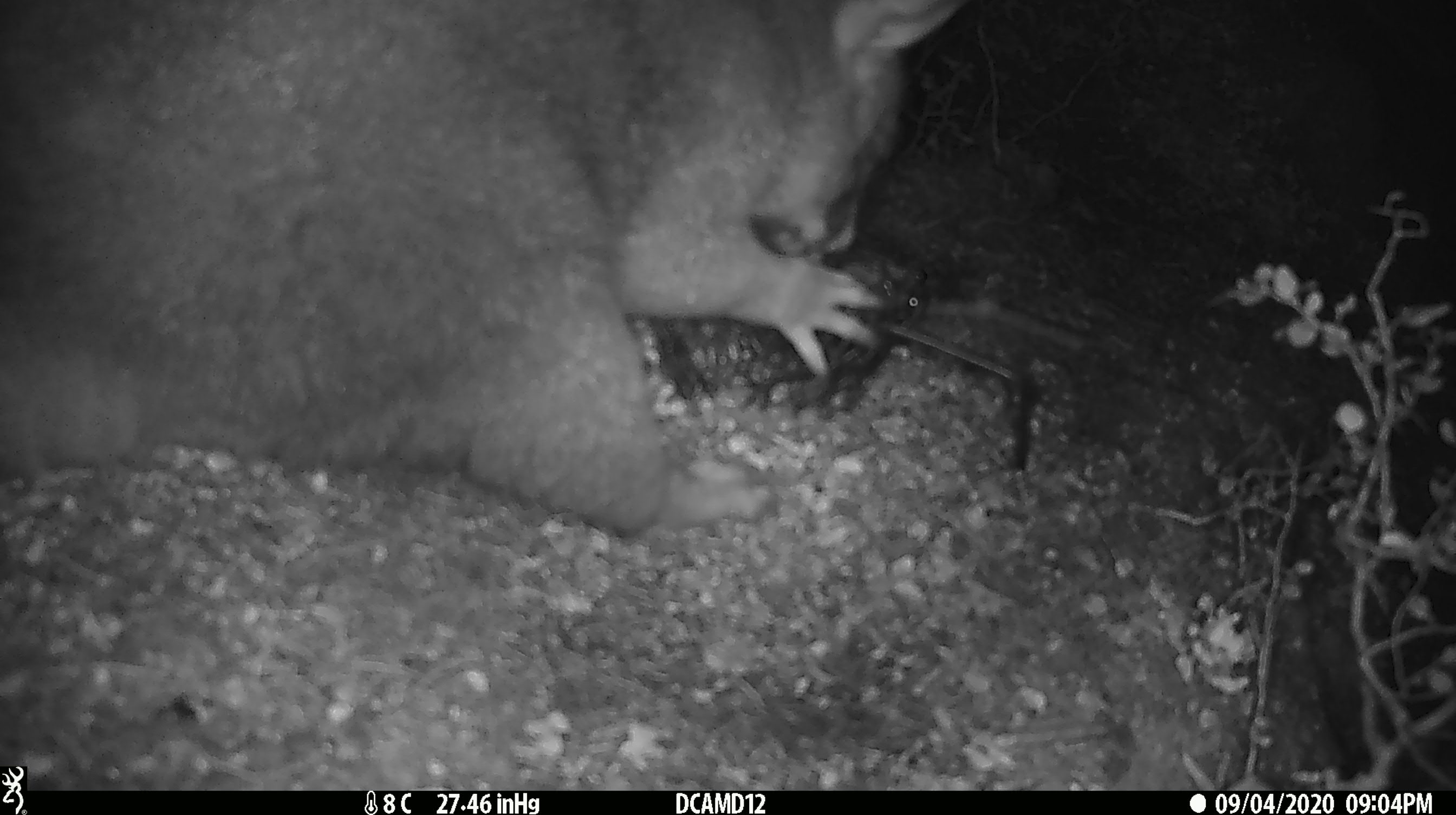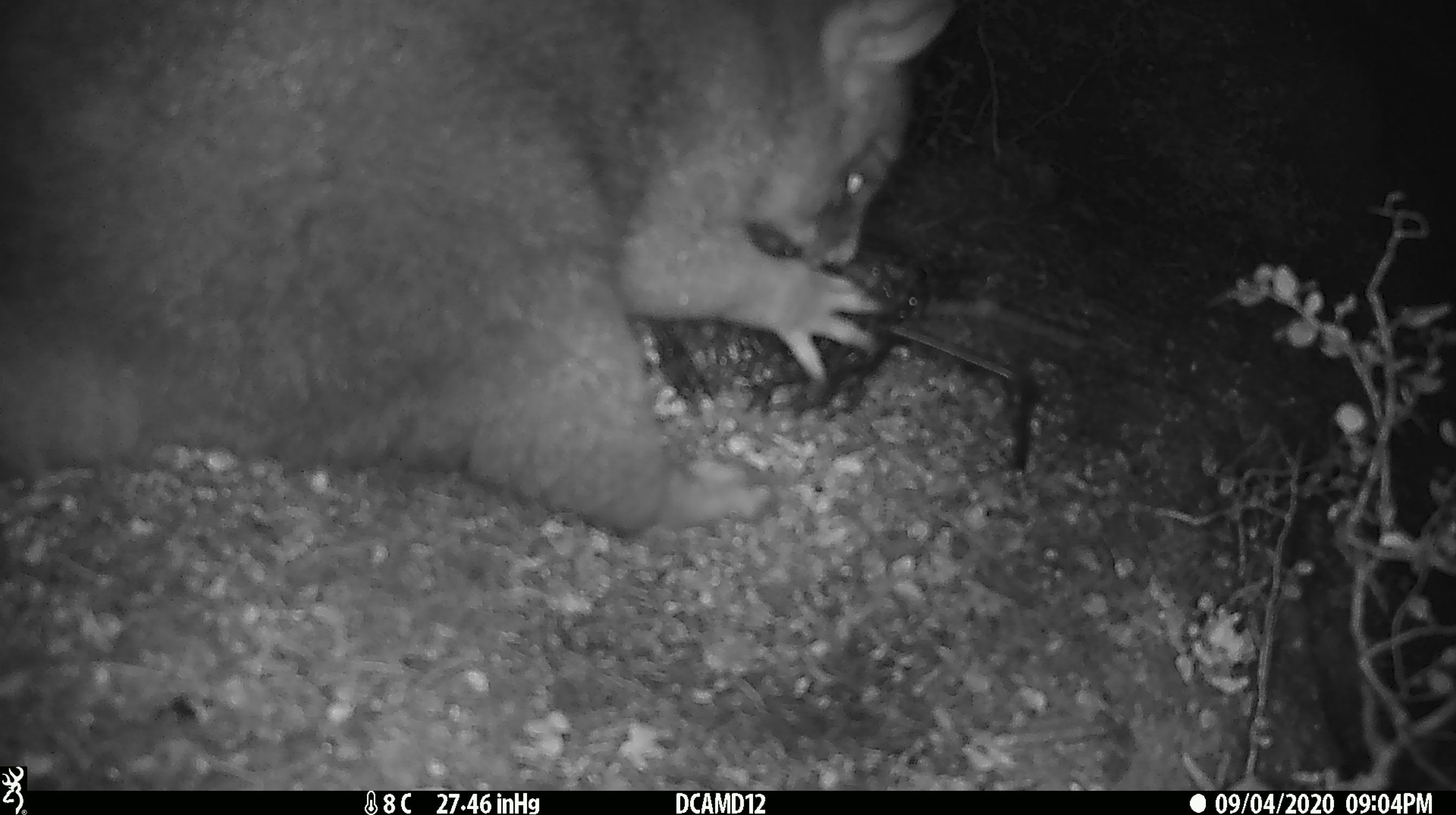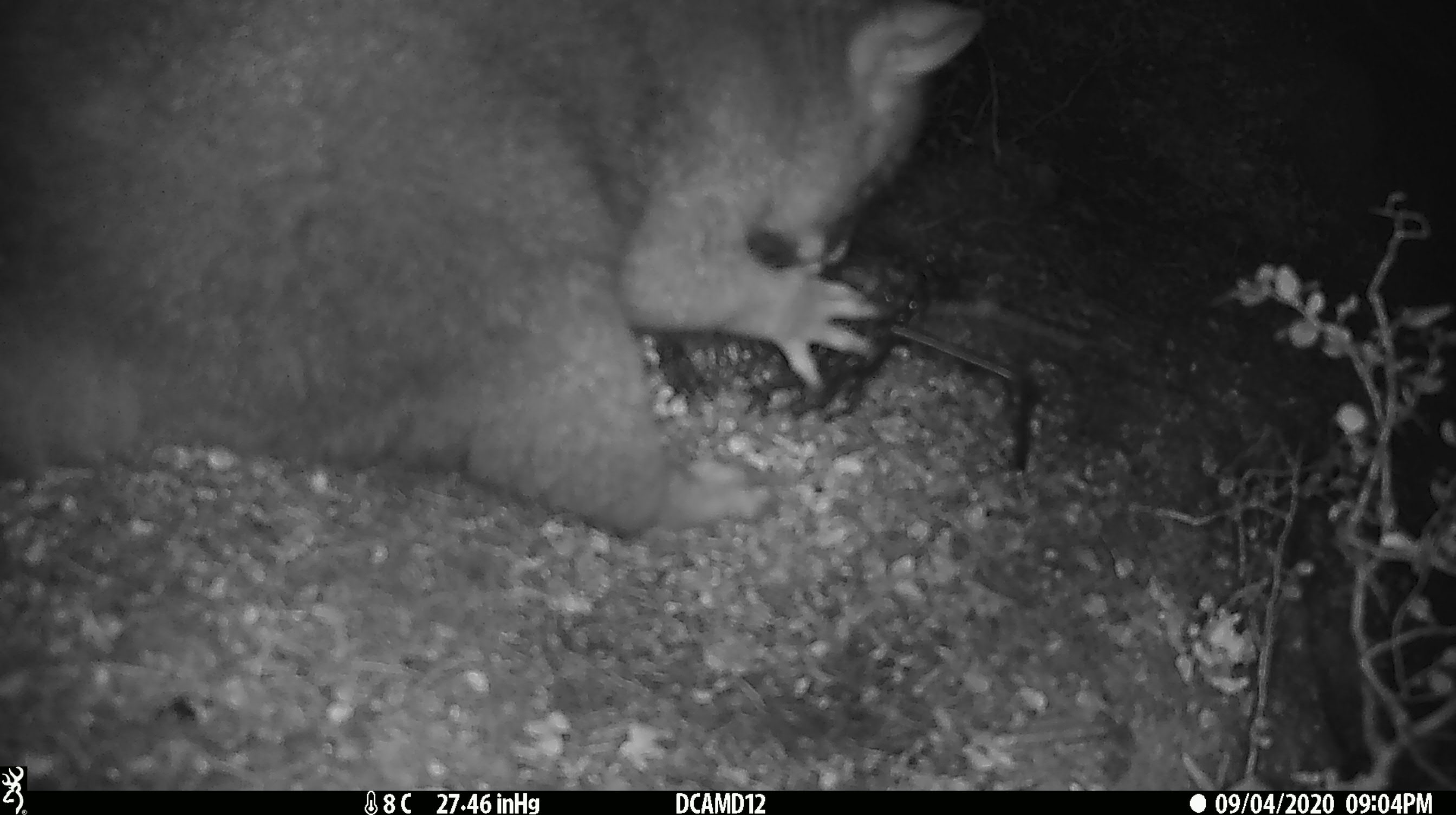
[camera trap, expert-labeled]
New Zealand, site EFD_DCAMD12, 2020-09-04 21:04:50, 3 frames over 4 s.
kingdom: Animalia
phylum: Chordata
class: Mammalia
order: Diprotodontia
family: Phalangeridae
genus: Trichosurus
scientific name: Trichosurus vulpecula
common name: common brushtail possum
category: possum